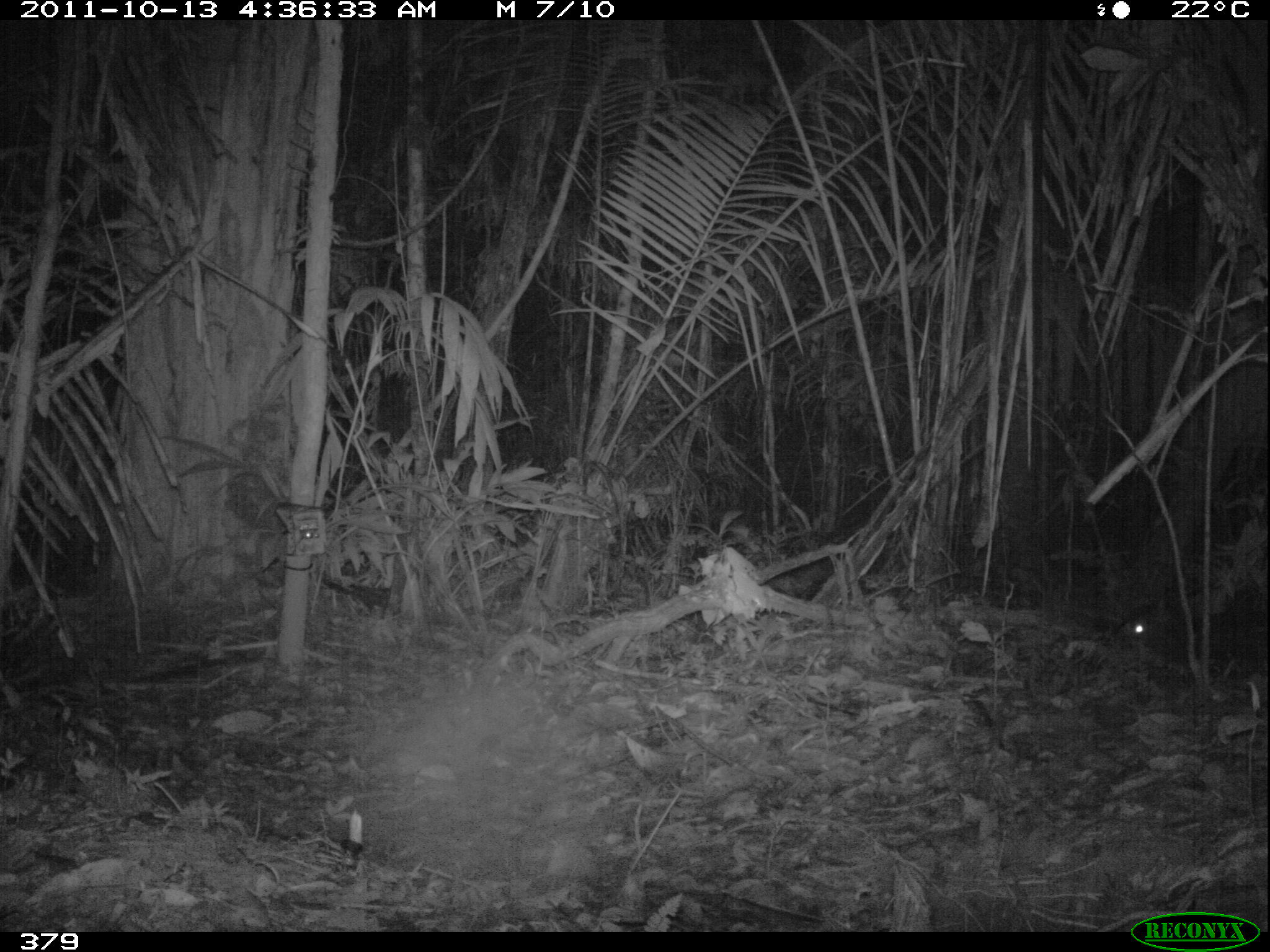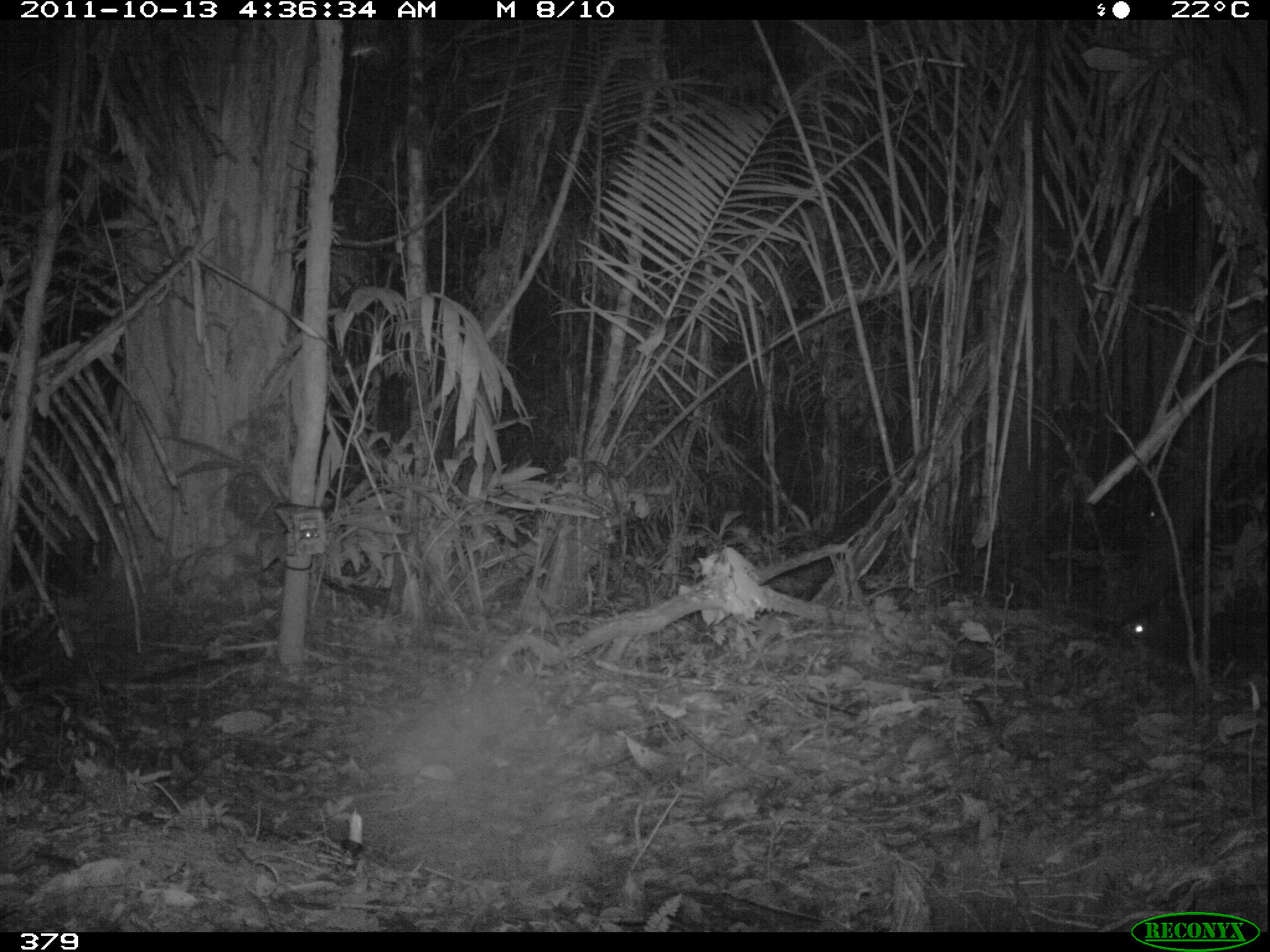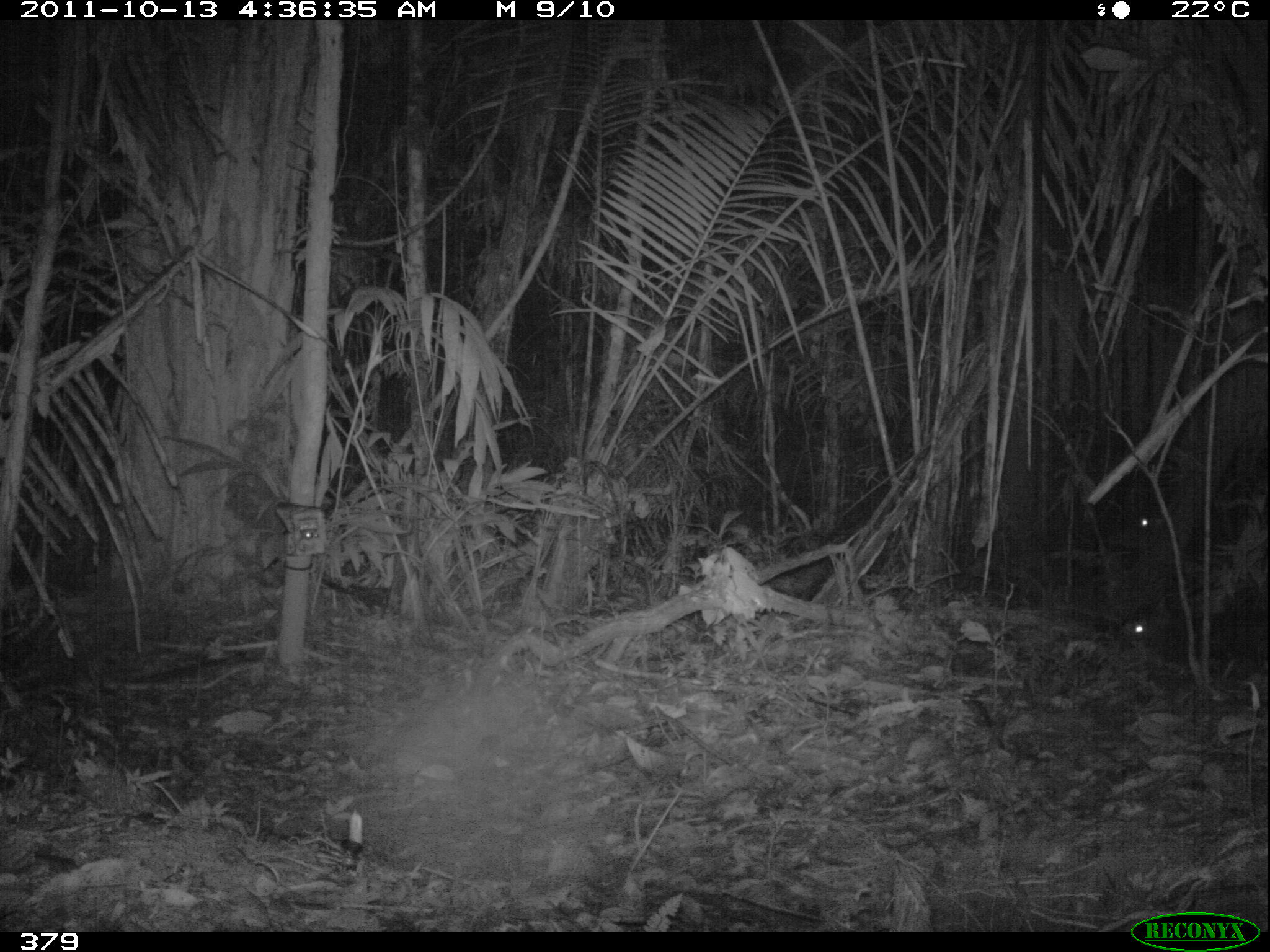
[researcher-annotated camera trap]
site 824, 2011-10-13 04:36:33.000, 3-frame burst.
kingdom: Animalia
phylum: Chordata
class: Mammalia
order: Artiodactyla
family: Tayassuidae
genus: Tayassu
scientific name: Tayassu pecari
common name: white-lipped peccary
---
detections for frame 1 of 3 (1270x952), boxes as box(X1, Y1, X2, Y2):
tayassu pecari: box(1115, 596, 1267, 663)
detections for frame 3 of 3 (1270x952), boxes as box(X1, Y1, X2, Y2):
tayassu pecari: box(1118, 609, 1269, 674); box(1118, 499, 1264, 553)